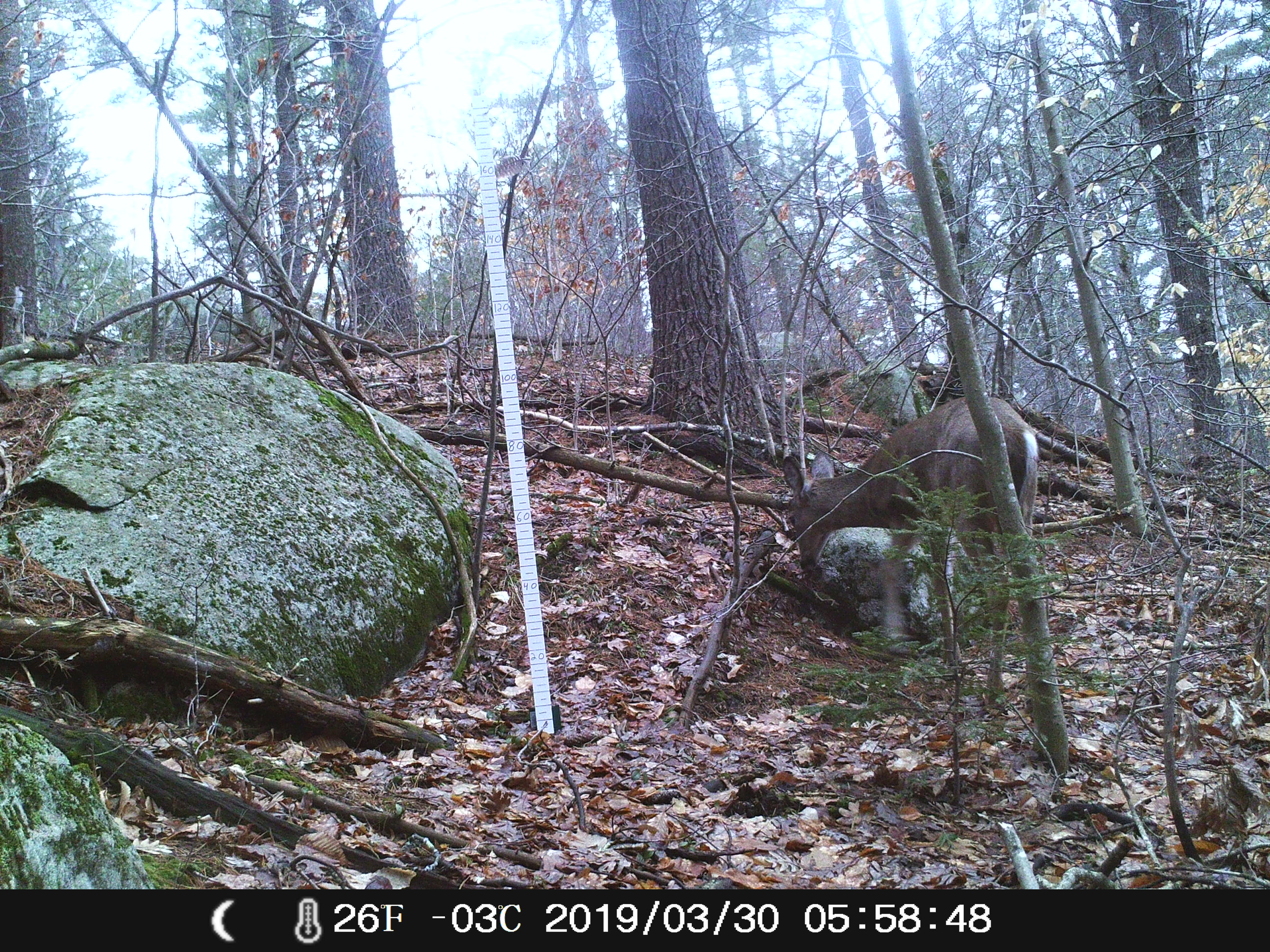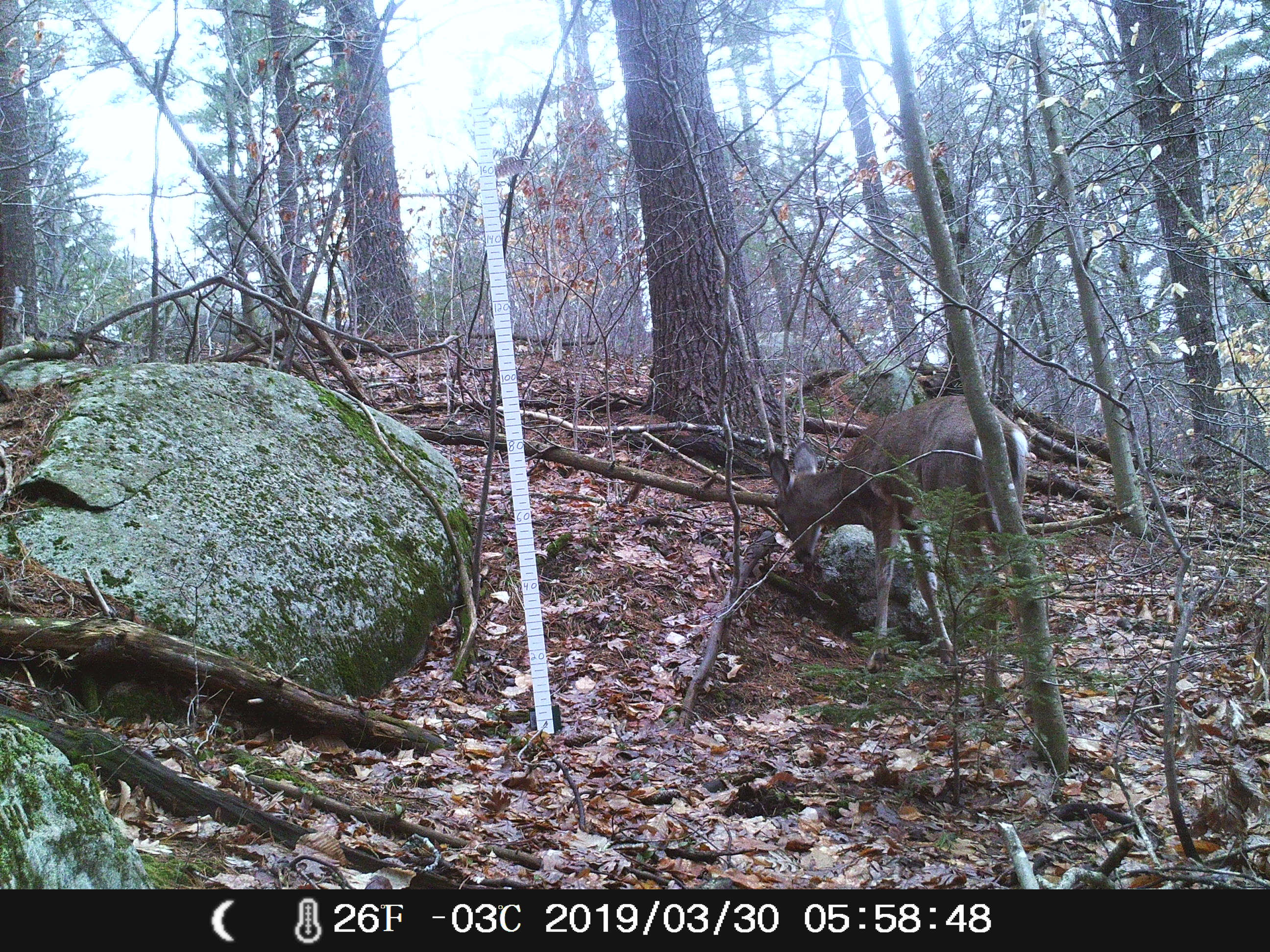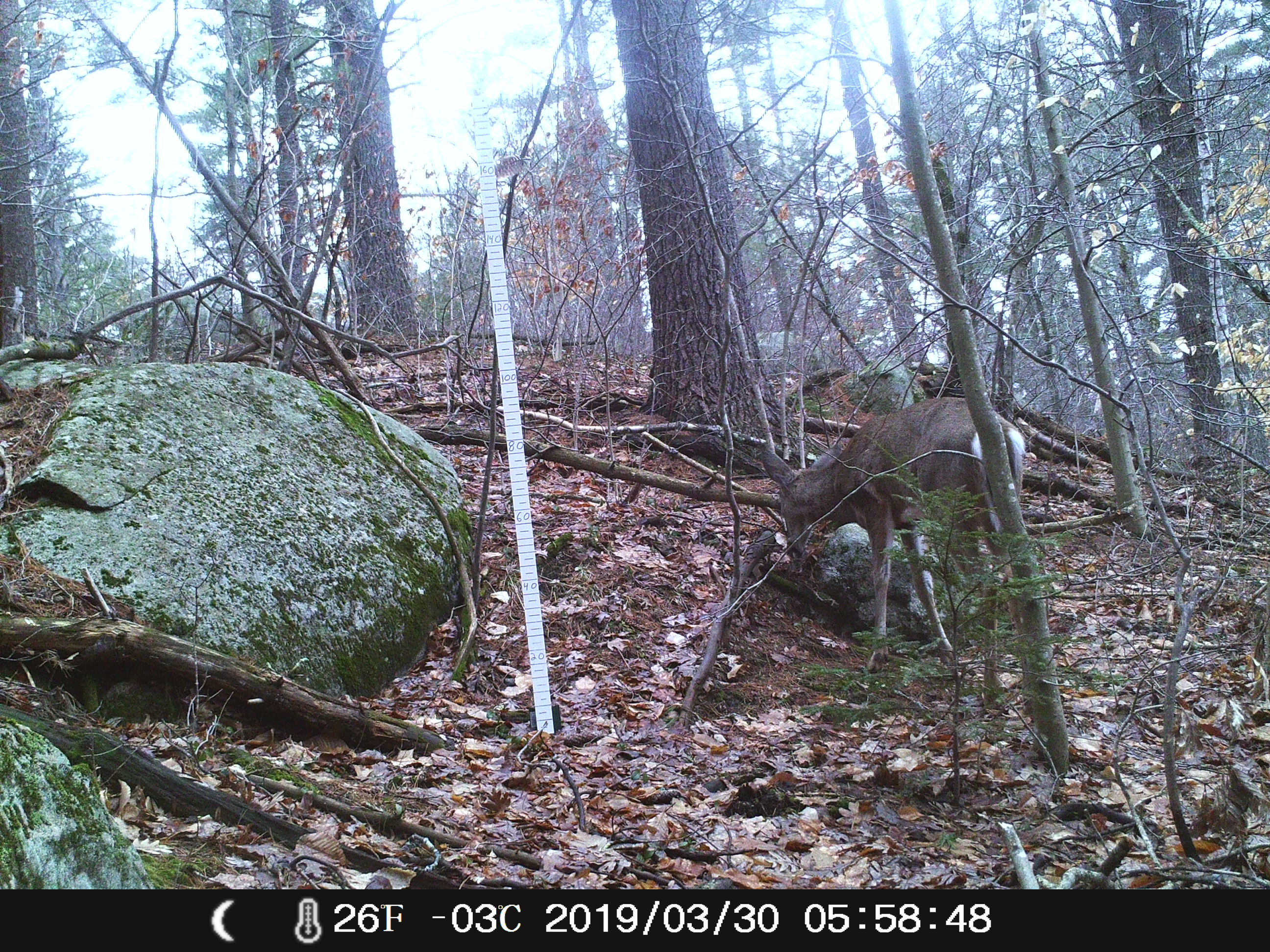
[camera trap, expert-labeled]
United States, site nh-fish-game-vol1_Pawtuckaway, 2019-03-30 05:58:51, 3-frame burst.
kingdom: Animalia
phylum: Chordata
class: Mammalia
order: Artiodactyla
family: Cervidae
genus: Odocoileus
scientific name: Odocoileus virginianus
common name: white-tailed deer